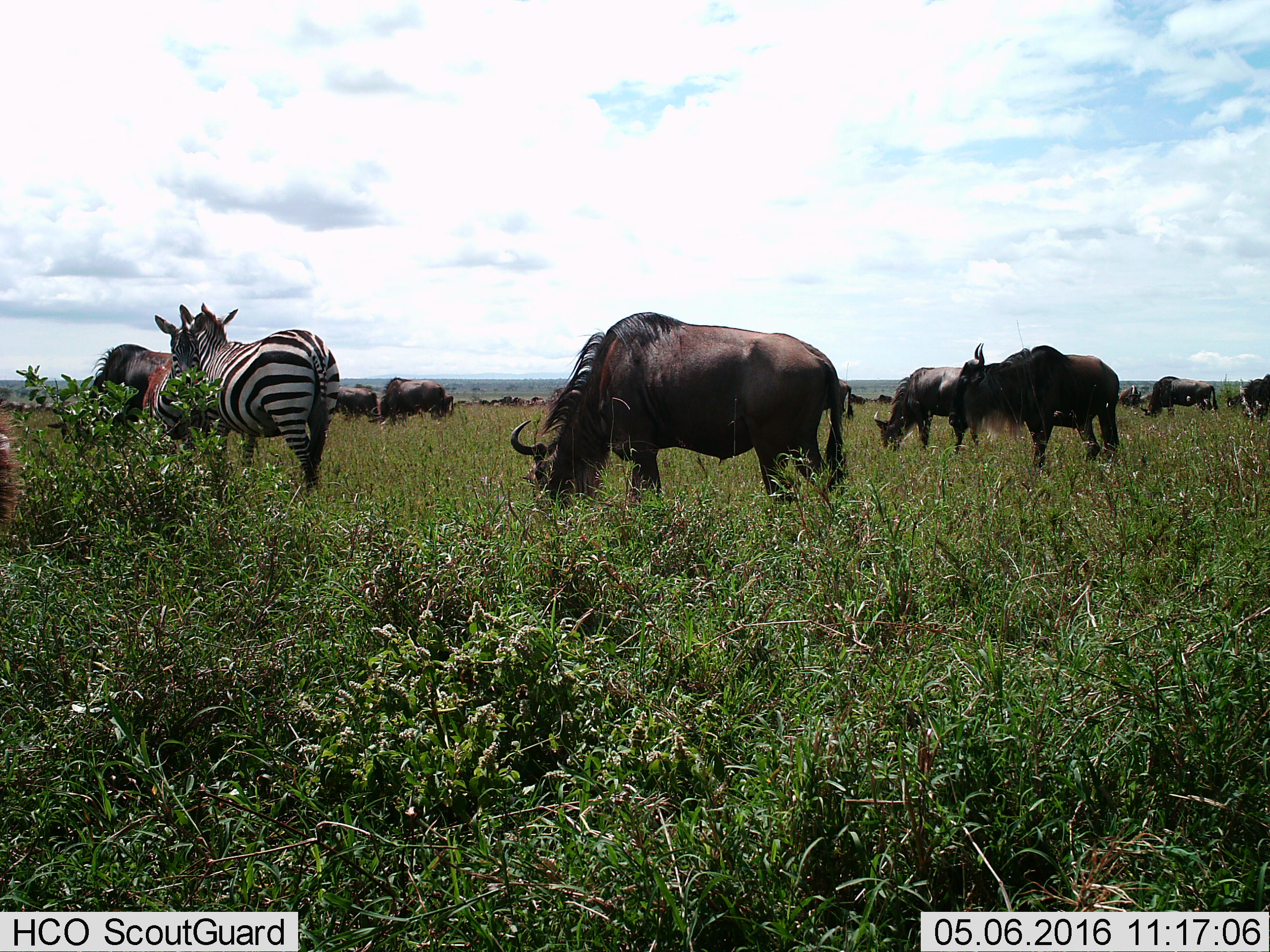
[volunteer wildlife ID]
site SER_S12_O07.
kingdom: Animalia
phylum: Chordata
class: Mammalia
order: Artiodactyla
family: Bovidae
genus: Connochaetes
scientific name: Connochaetes taurinus taurinus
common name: blue wildebeest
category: wildebeestblue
Wildebeestblue (blue wildebeest) (Connochaetes taurinus taurinus), count 11-50. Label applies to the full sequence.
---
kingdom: Animalia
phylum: Chordata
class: Mammalia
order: Perissodactyla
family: Equidae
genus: Equus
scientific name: Equus quagga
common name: plains zebra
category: zebraplains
Zebraplains (plains zebra) (Equus quagga), count 2. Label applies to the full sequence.